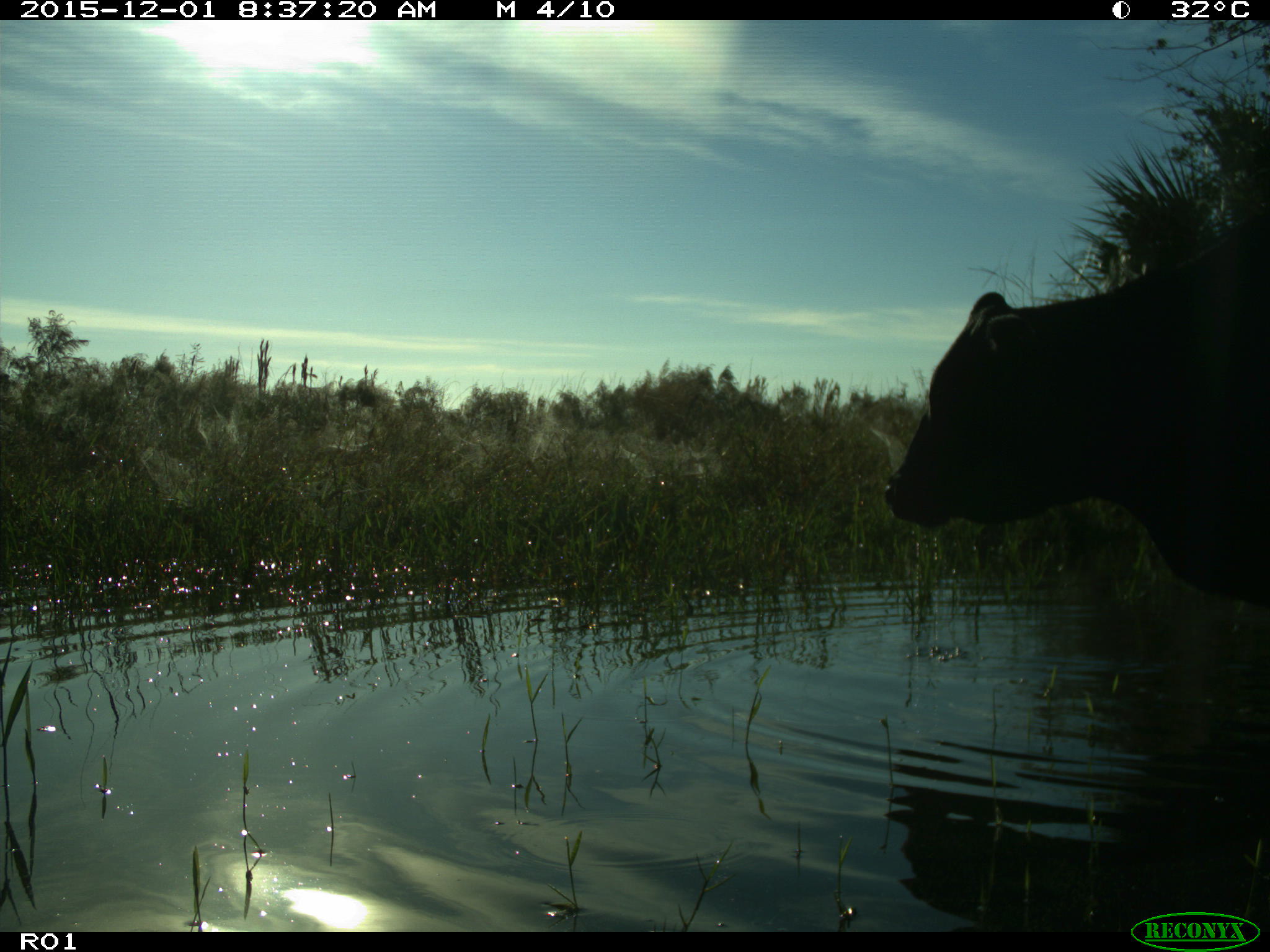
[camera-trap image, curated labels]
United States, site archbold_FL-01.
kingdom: Animalia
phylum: Chordata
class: Mammalia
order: Artiodactyla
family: Bovidae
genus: Bos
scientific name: Bos taurus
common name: domestic cow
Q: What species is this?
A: Bos taurus (domestic cow).